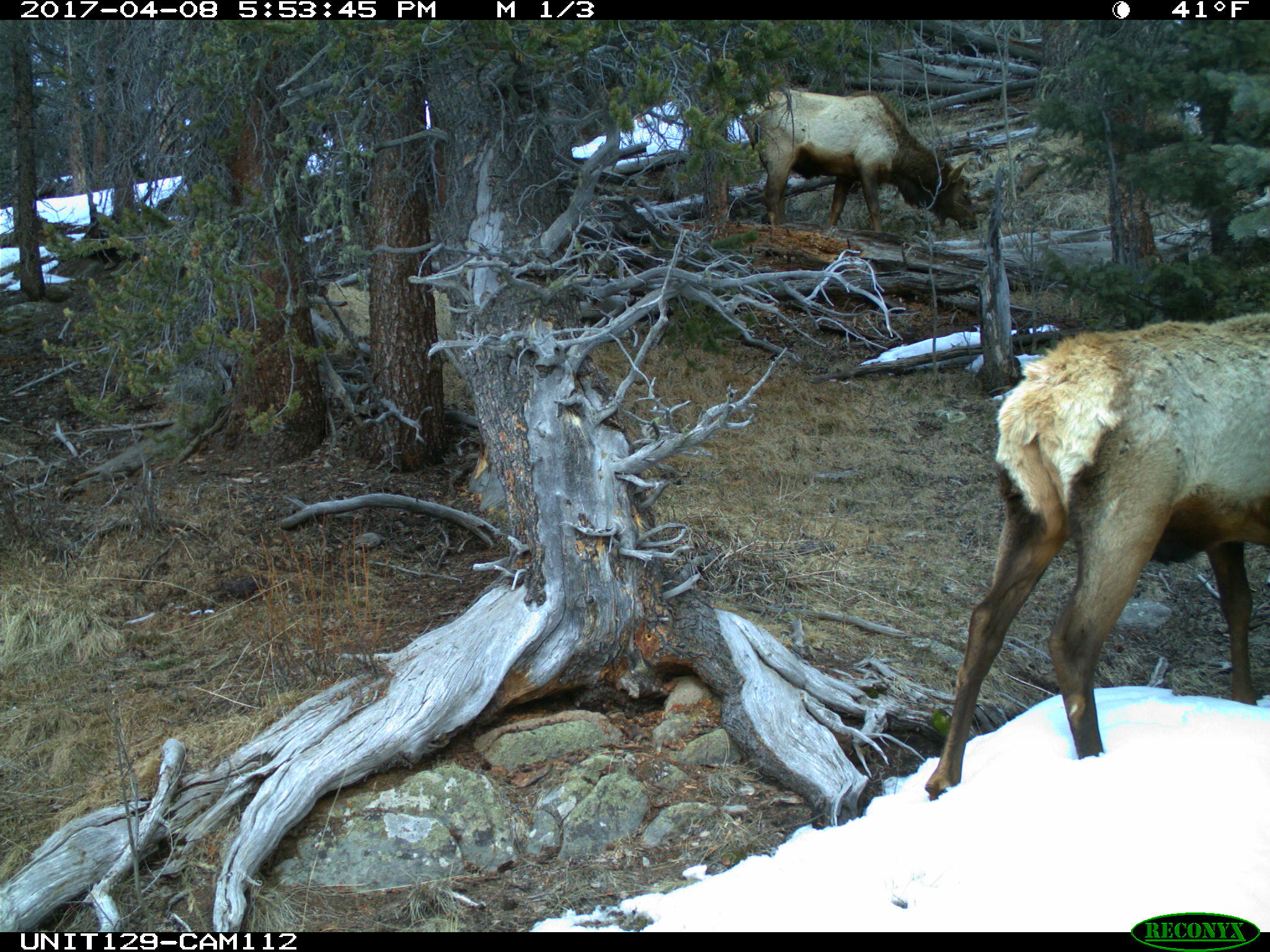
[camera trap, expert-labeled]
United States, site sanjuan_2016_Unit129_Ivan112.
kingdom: Animalia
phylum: Chordata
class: Mammalia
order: Artiodactyla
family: Cervidae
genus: Cervus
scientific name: Cervus elaphus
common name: red deer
Cervus elaphus (red deer).